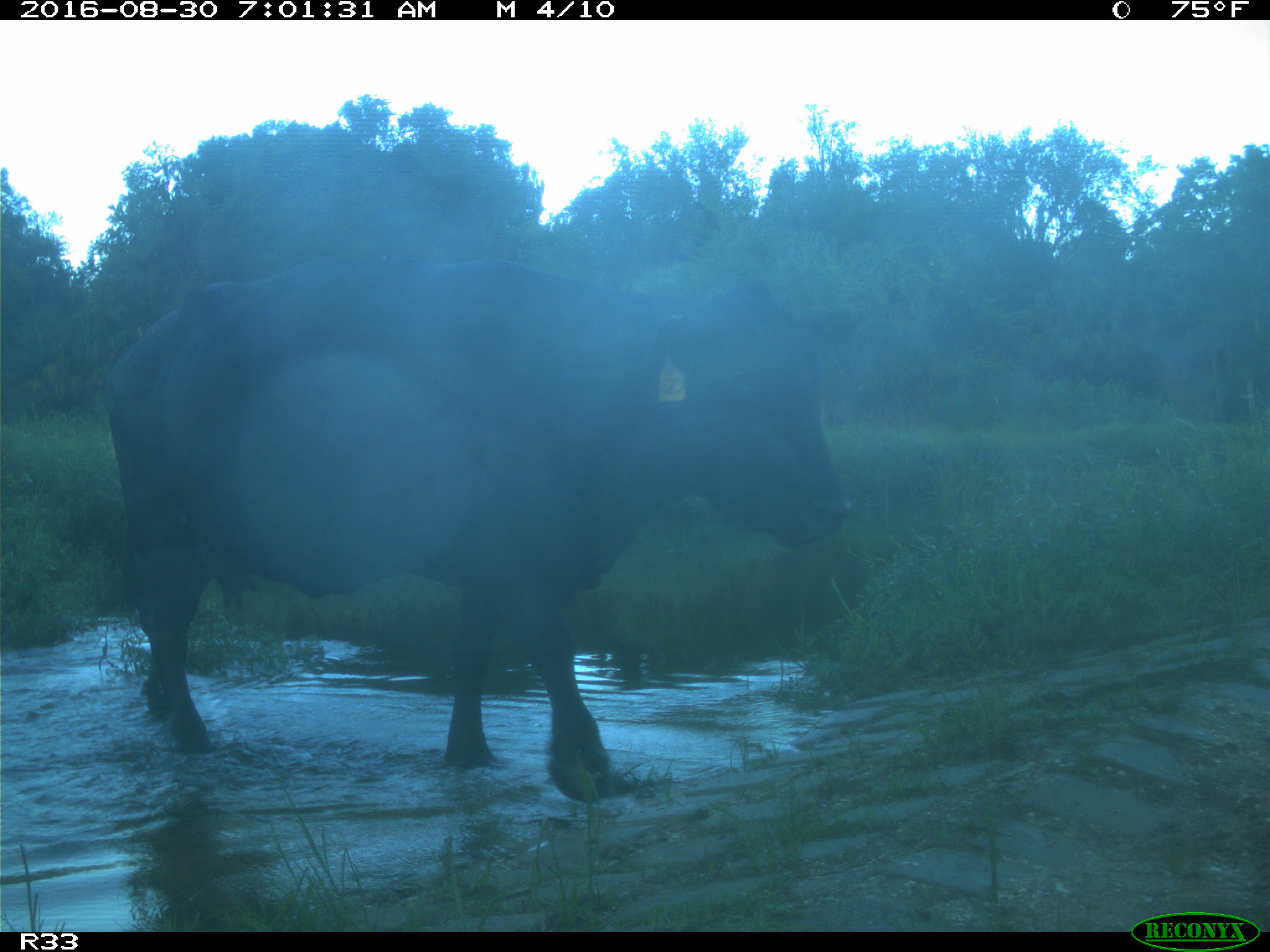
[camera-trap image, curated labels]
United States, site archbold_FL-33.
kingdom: Animalia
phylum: Chordata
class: Mammalia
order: Artiodactyla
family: Bovidae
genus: Bos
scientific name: Bos taurus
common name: domestic cow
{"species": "Bos taurus (domestic cow)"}